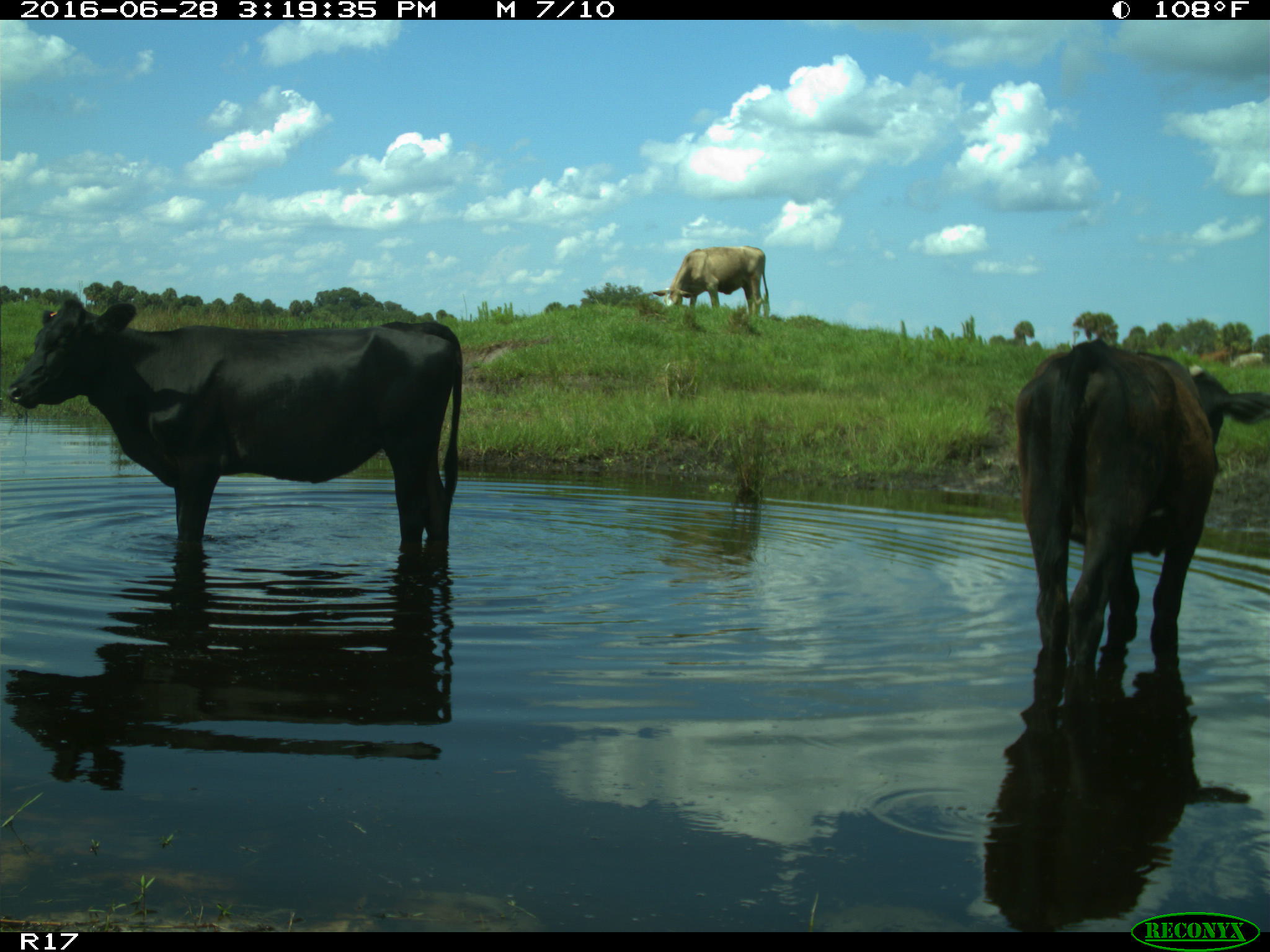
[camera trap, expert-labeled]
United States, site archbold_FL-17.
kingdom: Animalia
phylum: Chordata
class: Mammalia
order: Artiodactyla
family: Bovidae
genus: Bos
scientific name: Bos taurus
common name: domestic cow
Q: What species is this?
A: Bos taurus (domestic cow).